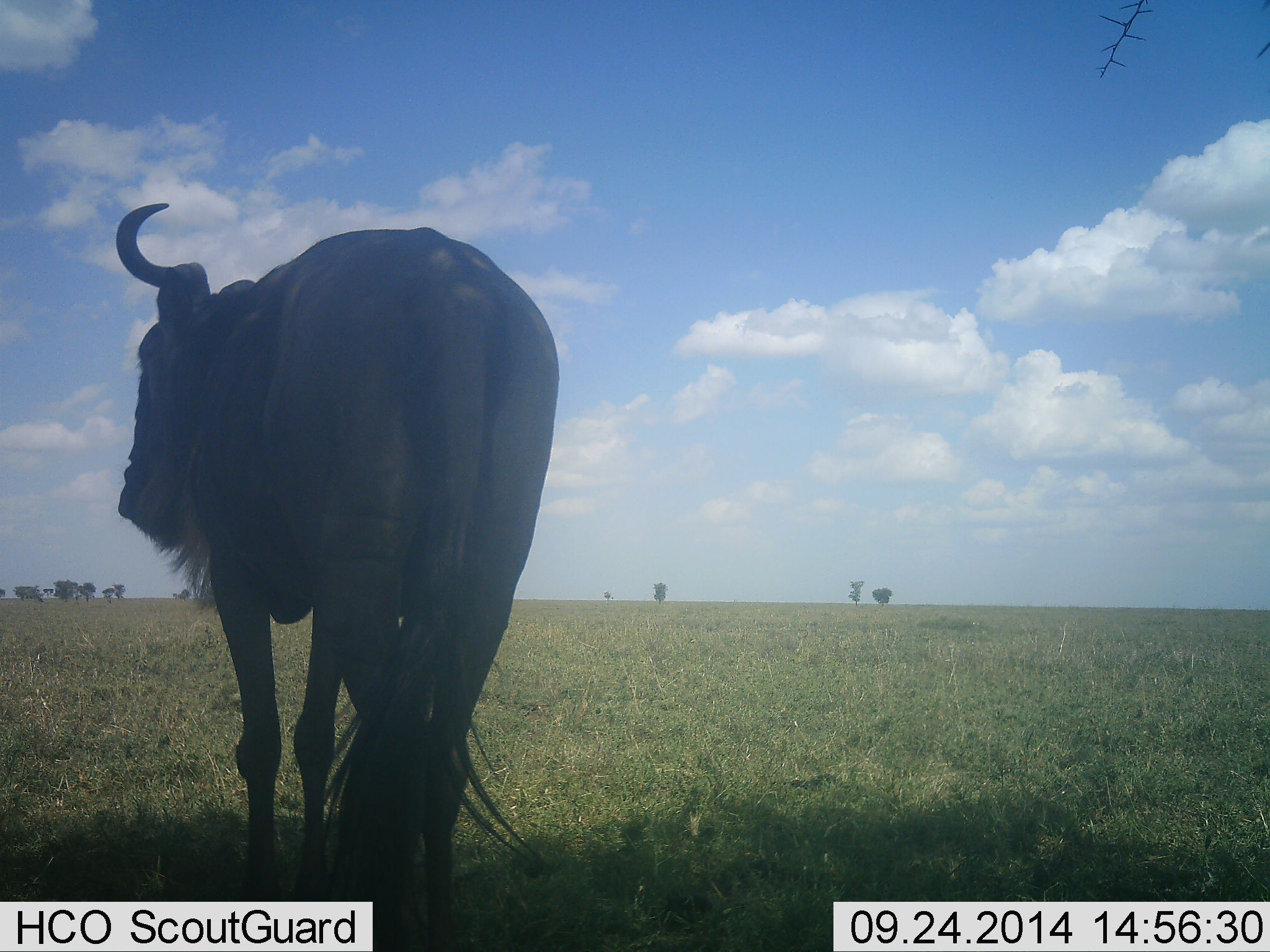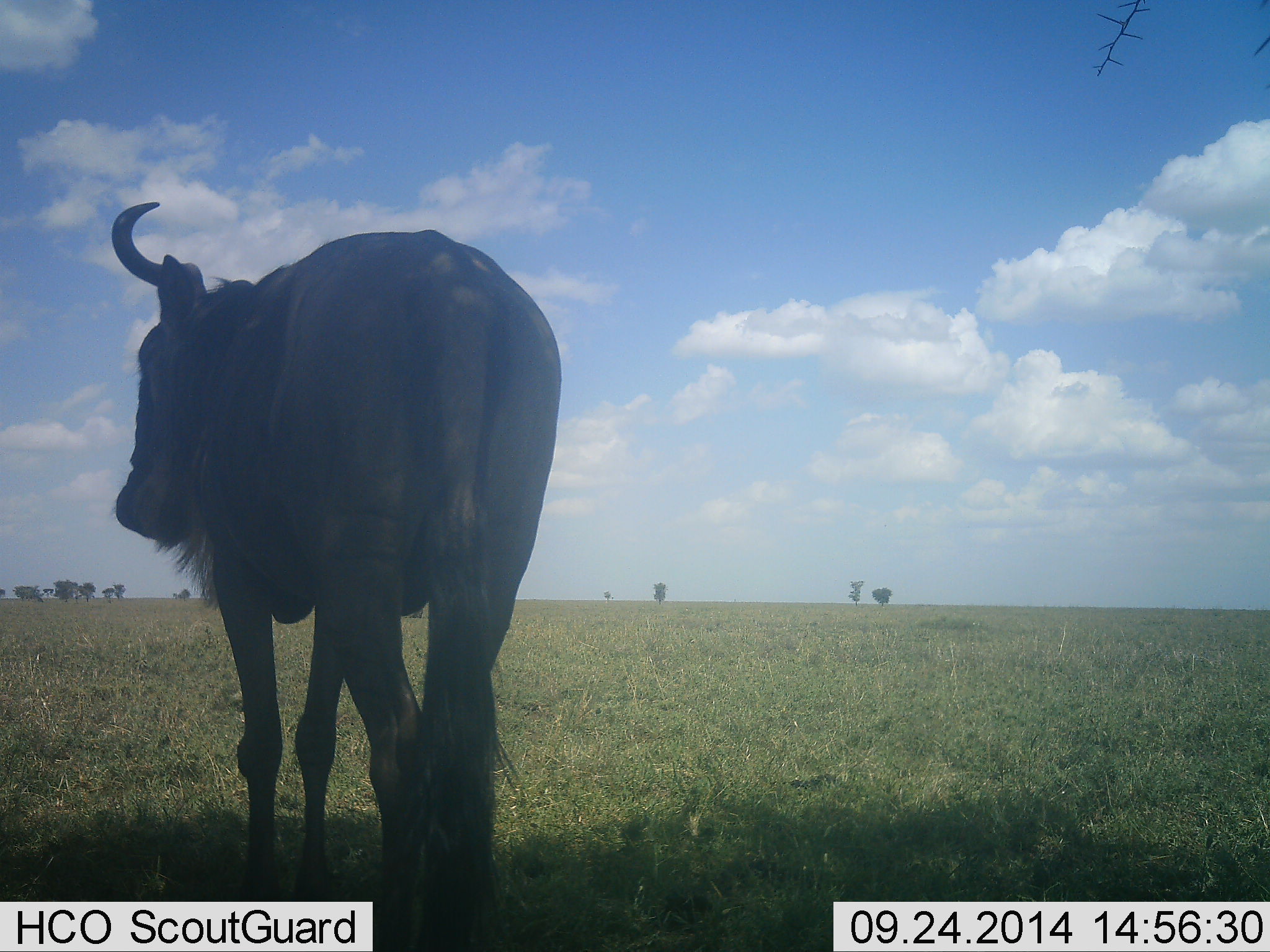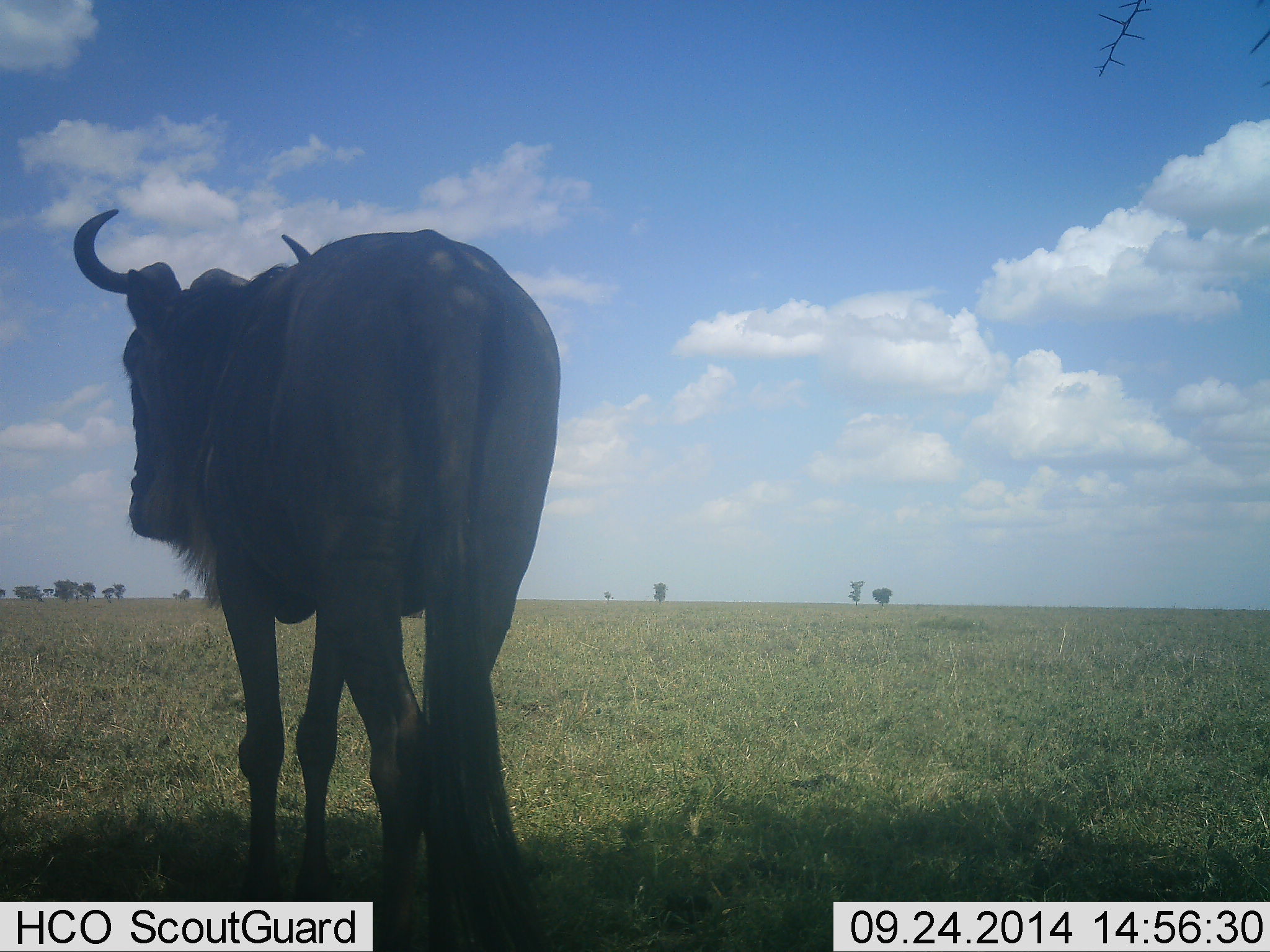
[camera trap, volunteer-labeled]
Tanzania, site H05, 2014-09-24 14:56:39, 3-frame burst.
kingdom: Animalia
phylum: Chordata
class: Mammalia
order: Artiodactyla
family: Bovidae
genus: Connochaetes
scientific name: Connochaetes taurinus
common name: blue wildebeest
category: wildebeest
Wildebeest (blue wildebeest) (Connochaetes taurinus), count 1. Behavior (volunteer vote fractions): standing 100%, resting 0%, moving 0%, interacting 0%. Young present (vote fraction): 0%. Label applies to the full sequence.